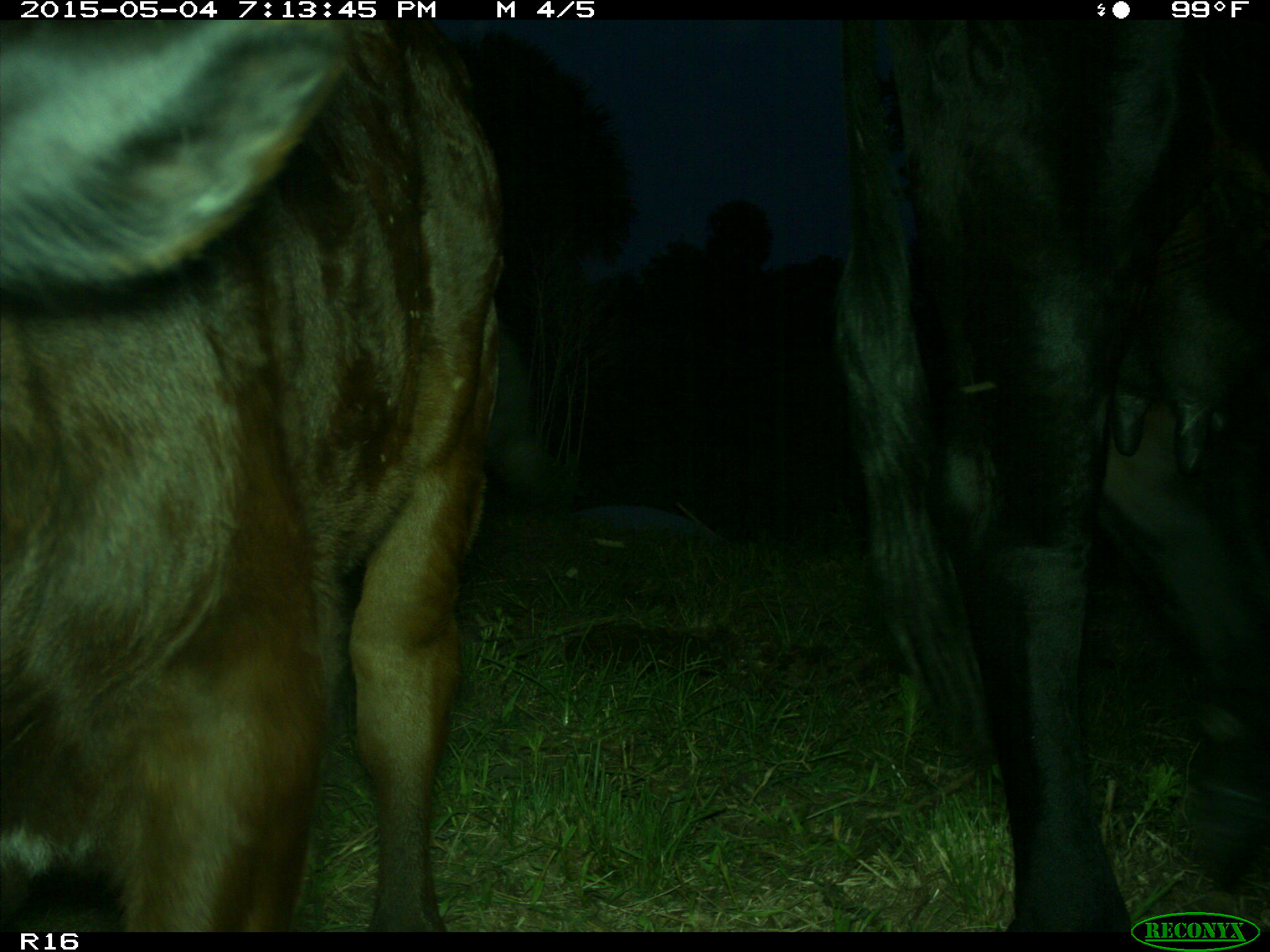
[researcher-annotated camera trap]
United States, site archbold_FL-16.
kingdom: Animalia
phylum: Chordata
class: Mammalia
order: Artiodactyla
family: Bovidae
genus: Bos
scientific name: Bos taurus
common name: domestic cow